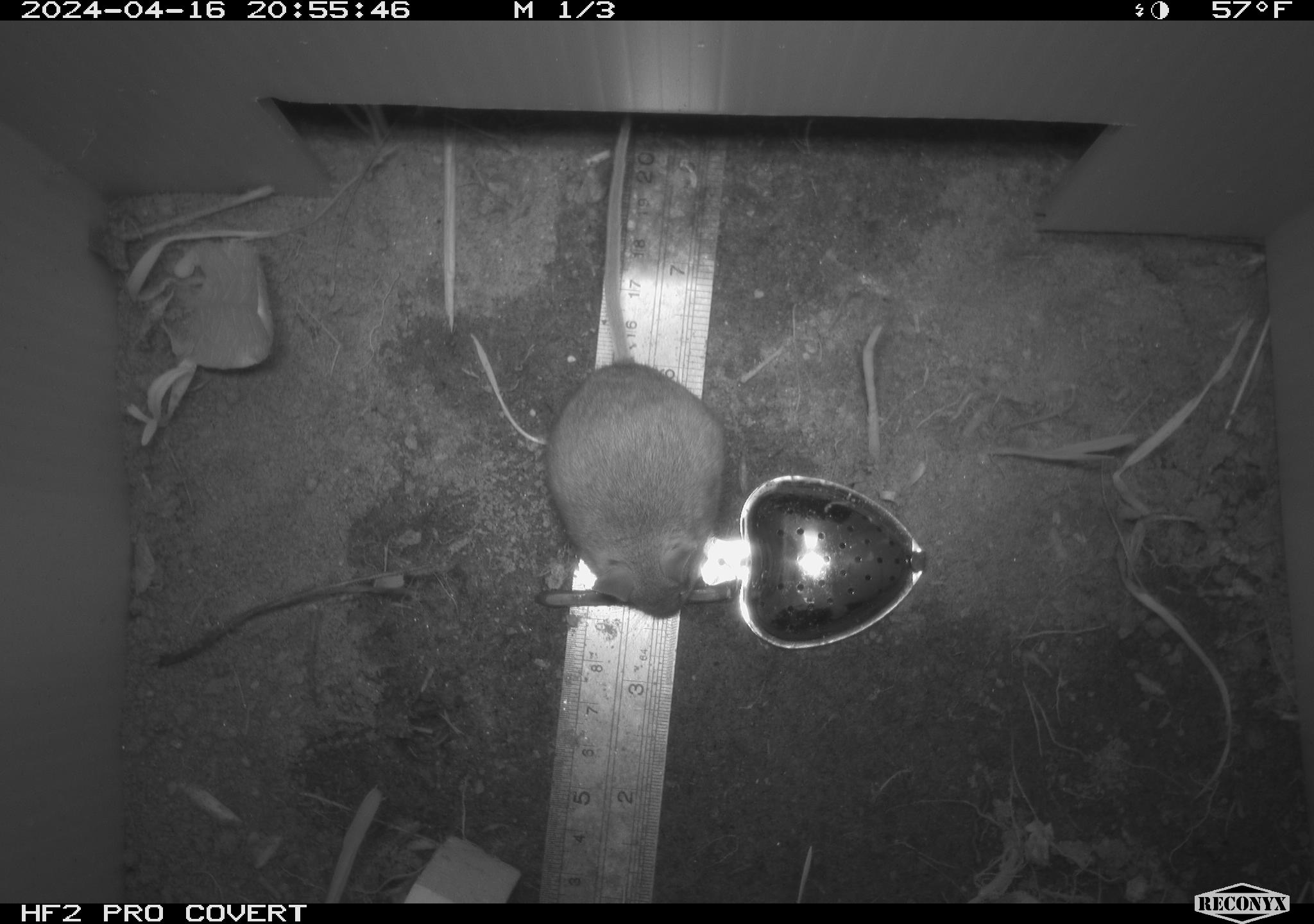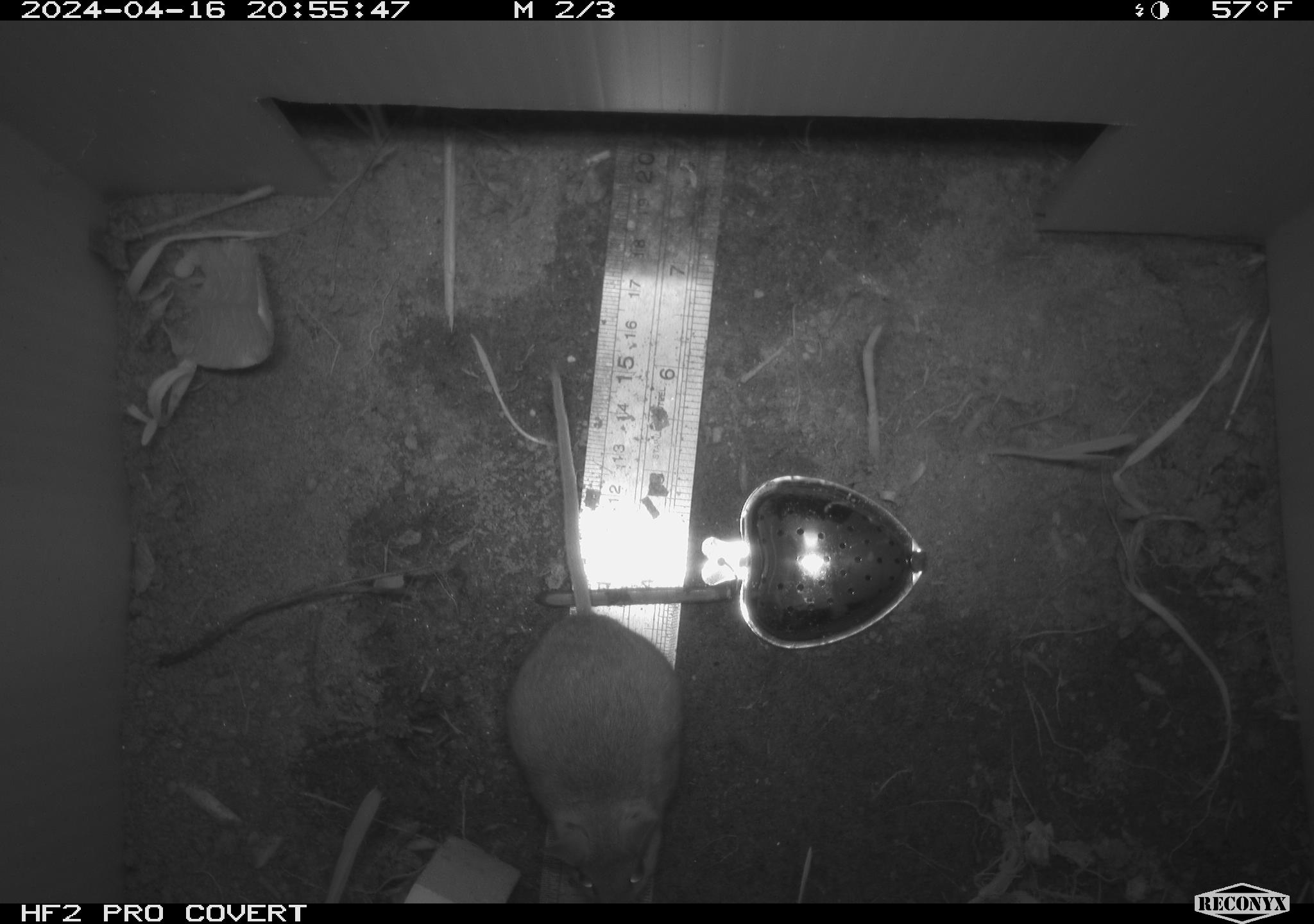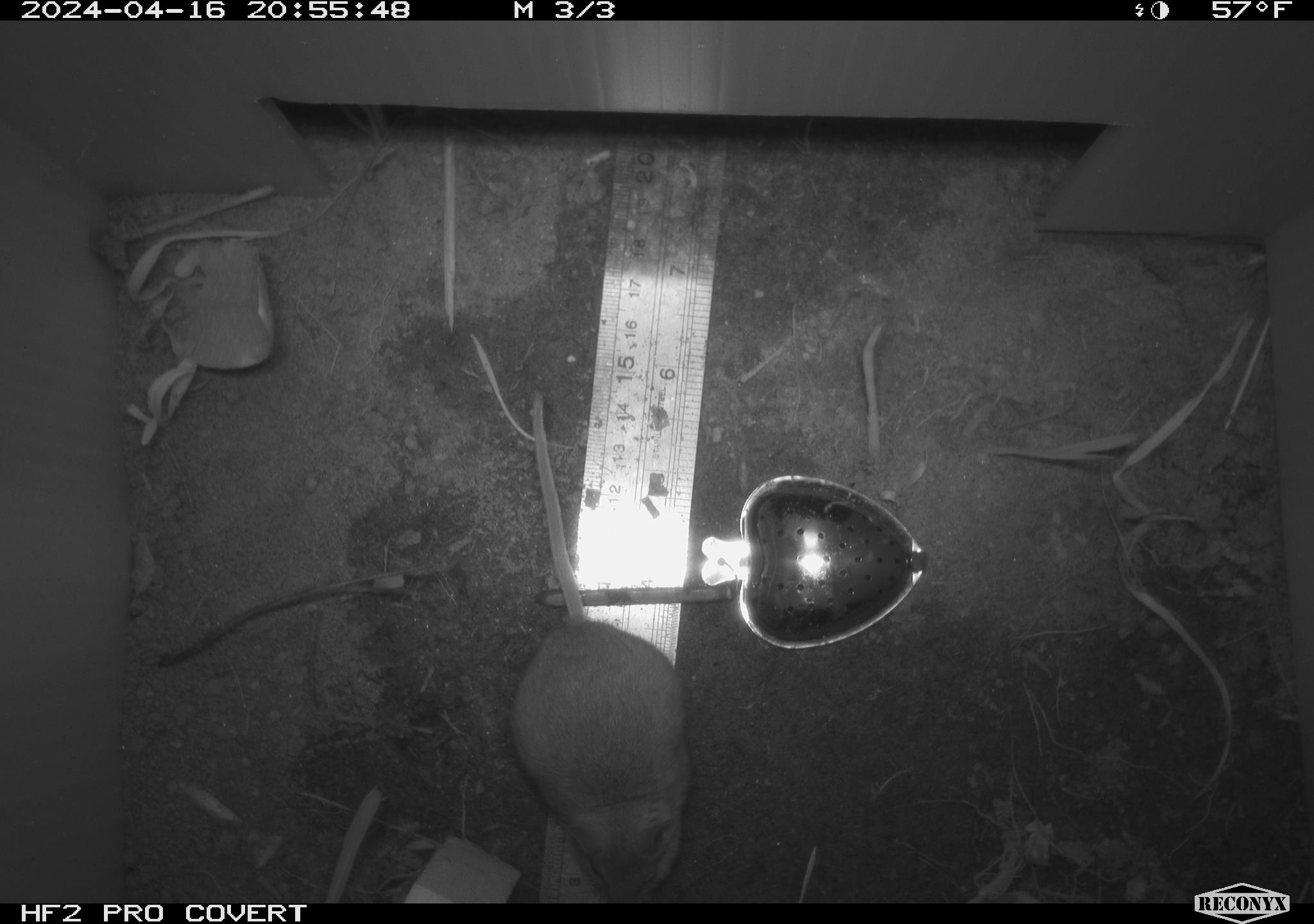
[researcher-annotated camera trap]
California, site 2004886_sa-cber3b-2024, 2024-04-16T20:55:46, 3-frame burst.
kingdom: Animalia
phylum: Chordata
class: Mammalia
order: Rodentia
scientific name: Rodentia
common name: mouse species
Mouse species (Rodentia).